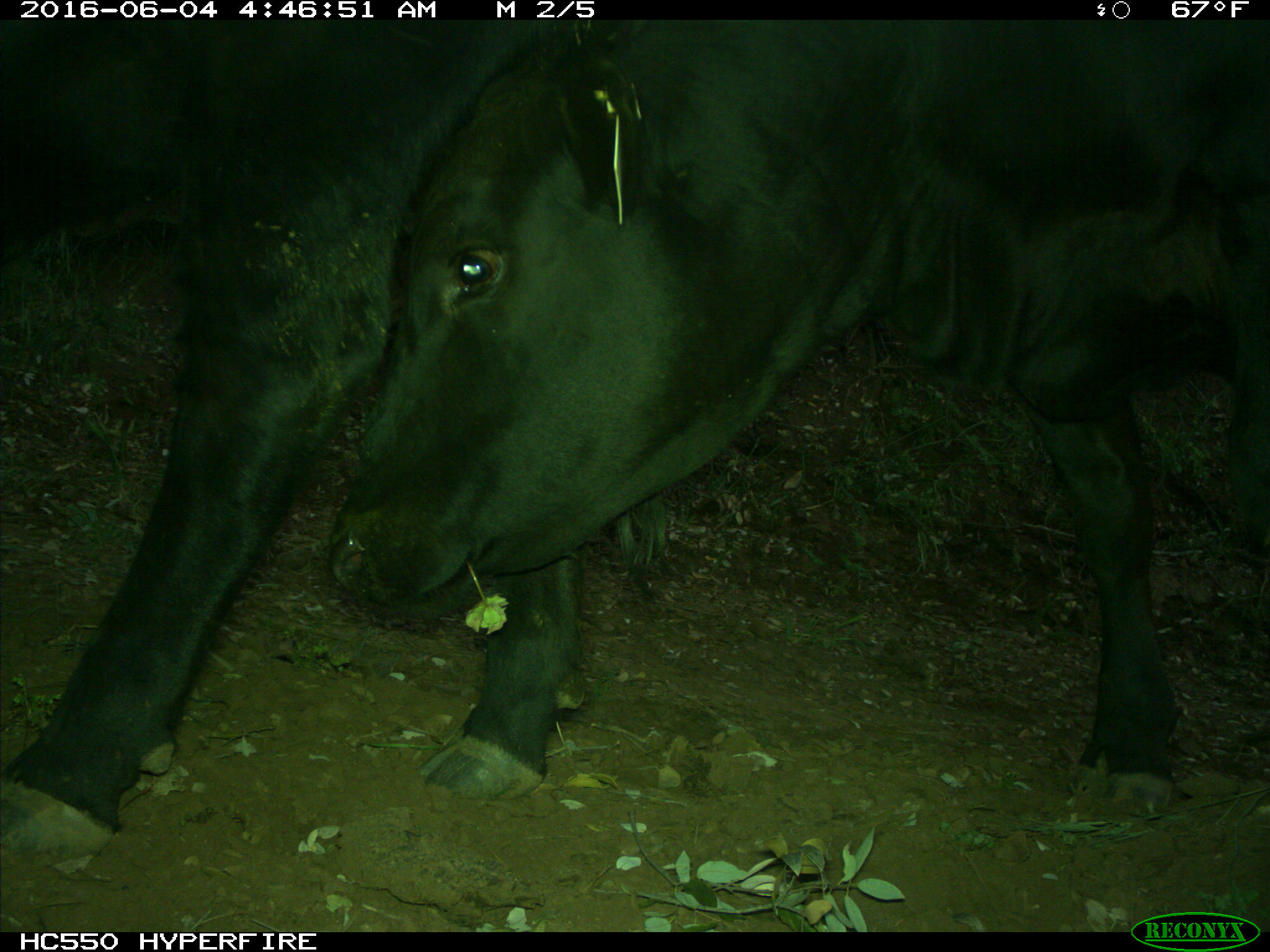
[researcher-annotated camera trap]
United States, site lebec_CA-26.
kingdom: Animalia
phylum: Chordata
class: Mammalia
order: Artiodactyla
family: Bovidae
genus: Bos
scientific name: Bos taurus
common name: domestic cow